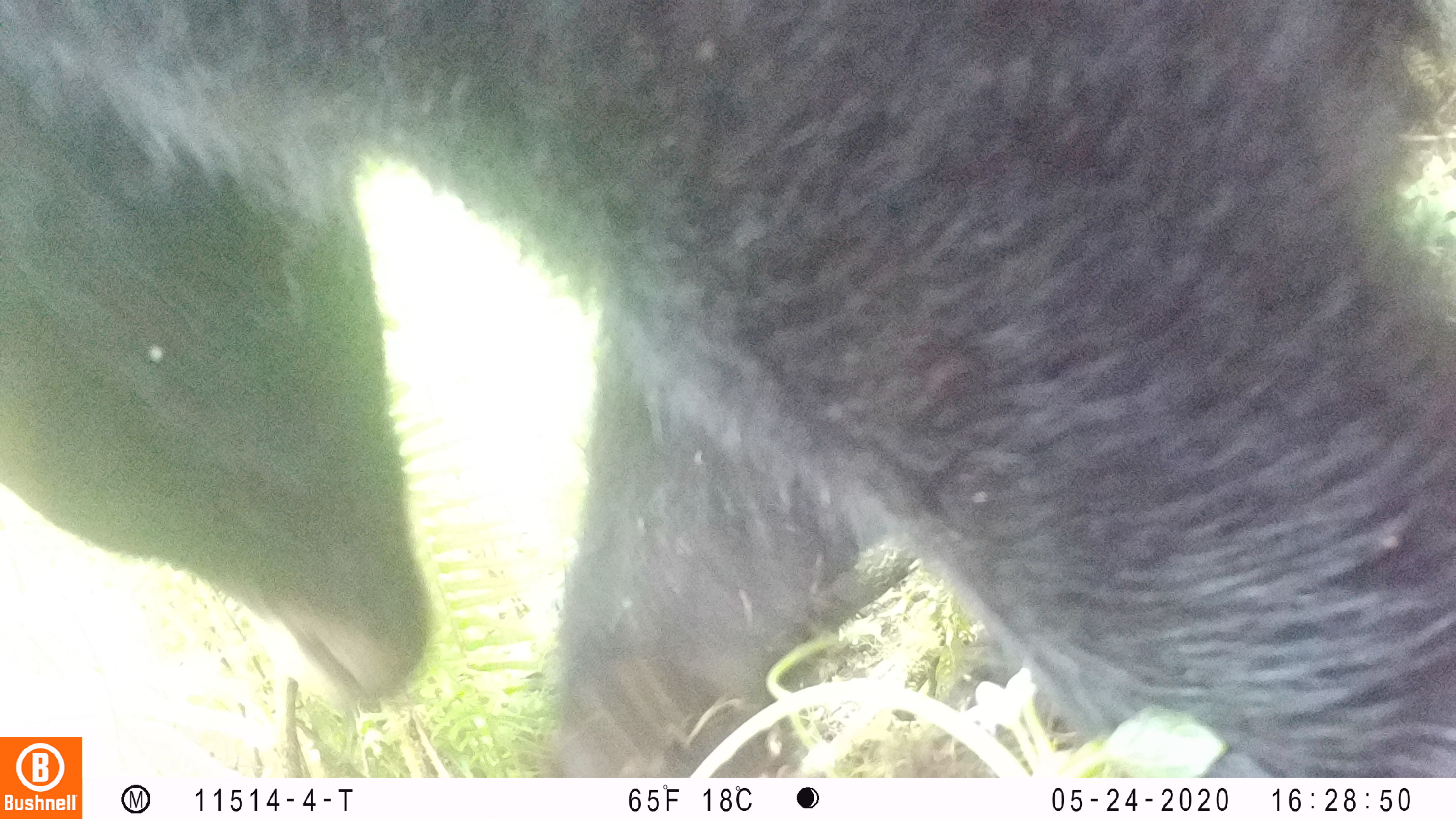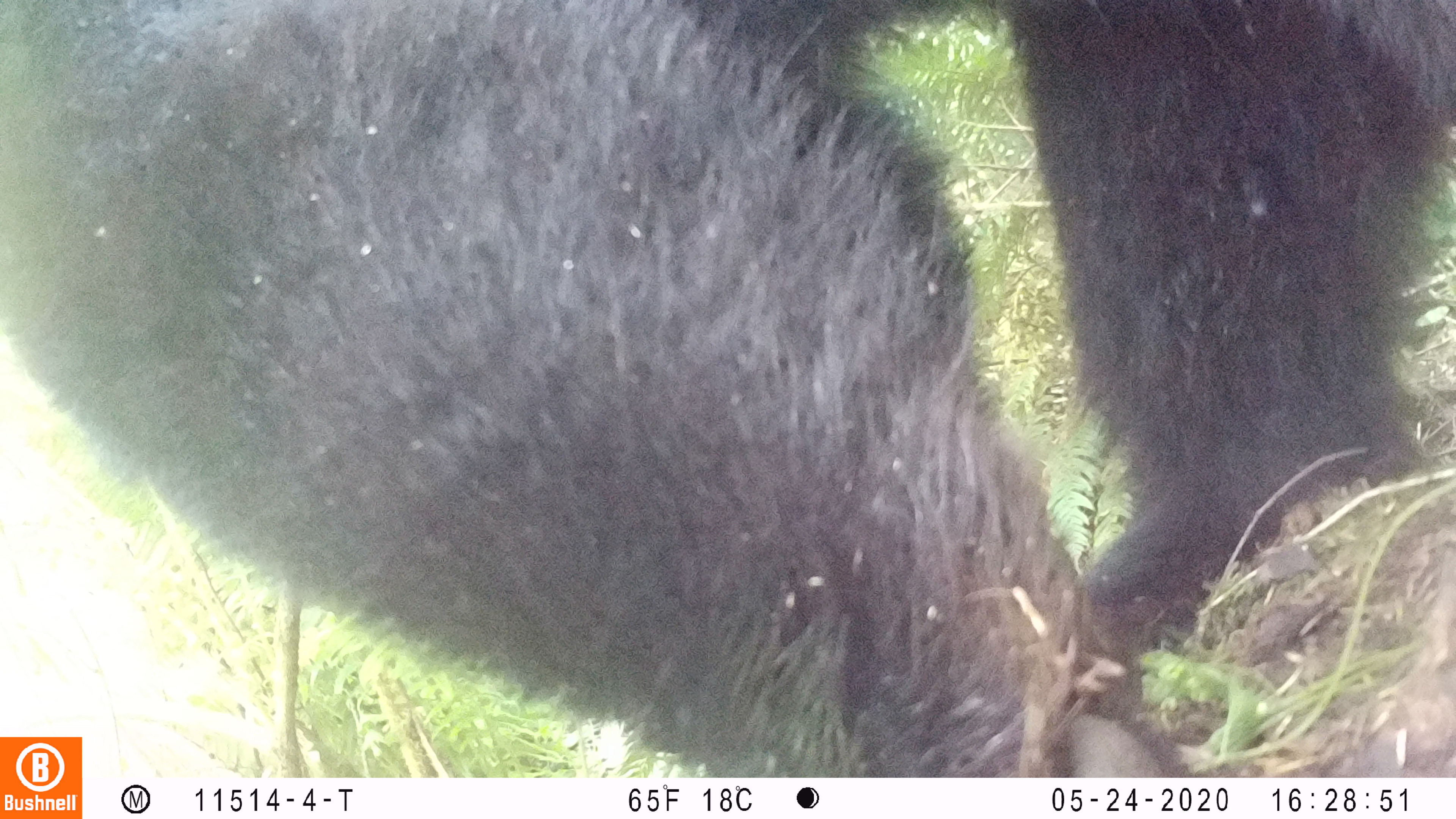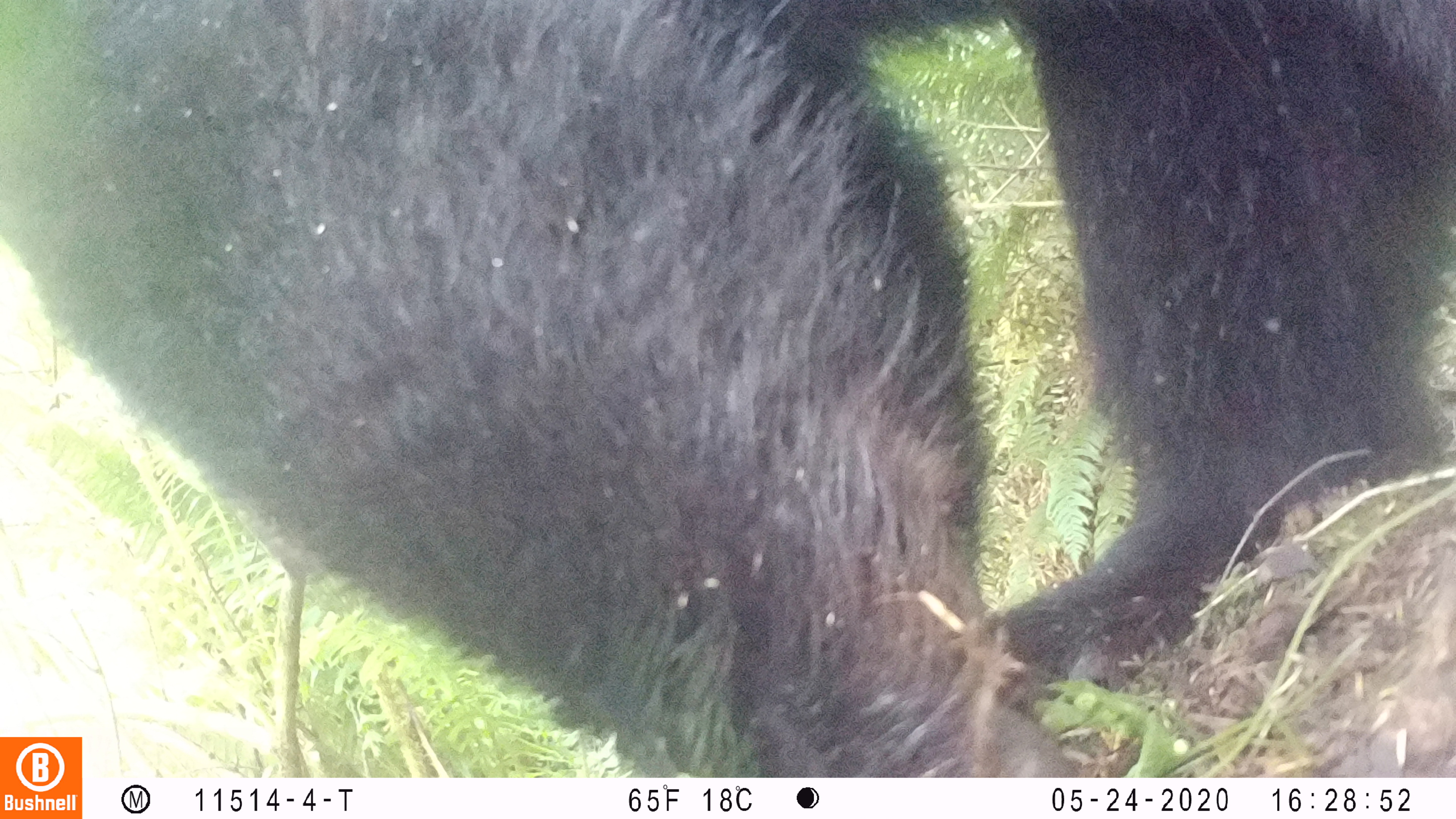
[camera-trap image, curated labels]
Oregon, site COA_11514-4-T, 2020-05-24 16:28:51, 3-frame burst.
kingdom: Animalia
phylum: Chordata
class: Mammalia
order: Carnivora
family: Ursidae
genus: Ursus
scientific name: Ursus americanus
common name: american black bear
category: black bear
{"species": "black bear (american black bear) (Ursus americanus)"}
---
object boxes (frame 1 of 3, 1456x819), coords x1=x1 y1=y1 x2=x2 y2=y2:
black bear: x1=84 y1=0 x2=1451 y2=771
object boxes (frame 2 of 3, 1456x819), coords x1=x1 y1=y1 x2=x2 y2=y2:
black bear: x1=86 y1=0 x2=1448 y2=778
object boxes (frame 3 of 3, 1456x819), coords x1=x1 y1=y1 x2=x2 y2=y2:
black bear: x1=88 y1=1 x2=1448 y2=772